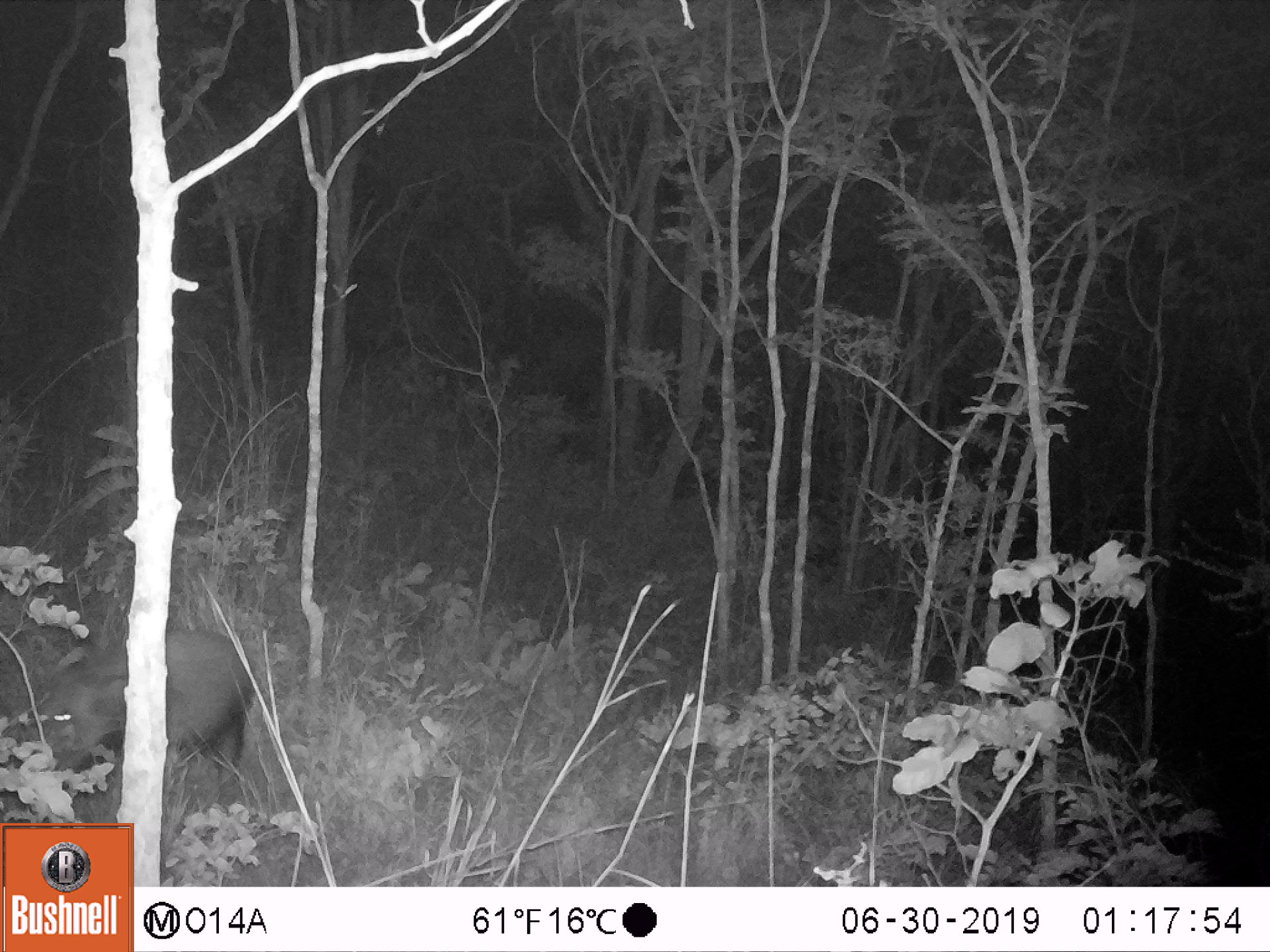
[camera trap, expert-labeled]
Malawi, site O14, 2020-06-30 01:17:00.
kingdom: Animalia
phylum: Chordata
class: Mammalia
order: Artiodactyla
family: Suidae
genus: Potamochoerus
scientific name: Potamochoerus larvatus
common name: bushpig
Bushpig (Potamochoerus larvatus), count 1.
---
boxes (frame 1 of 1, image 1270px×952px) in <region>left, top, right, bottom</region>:
bushpig: <region>37, 615, 259, 827</region>